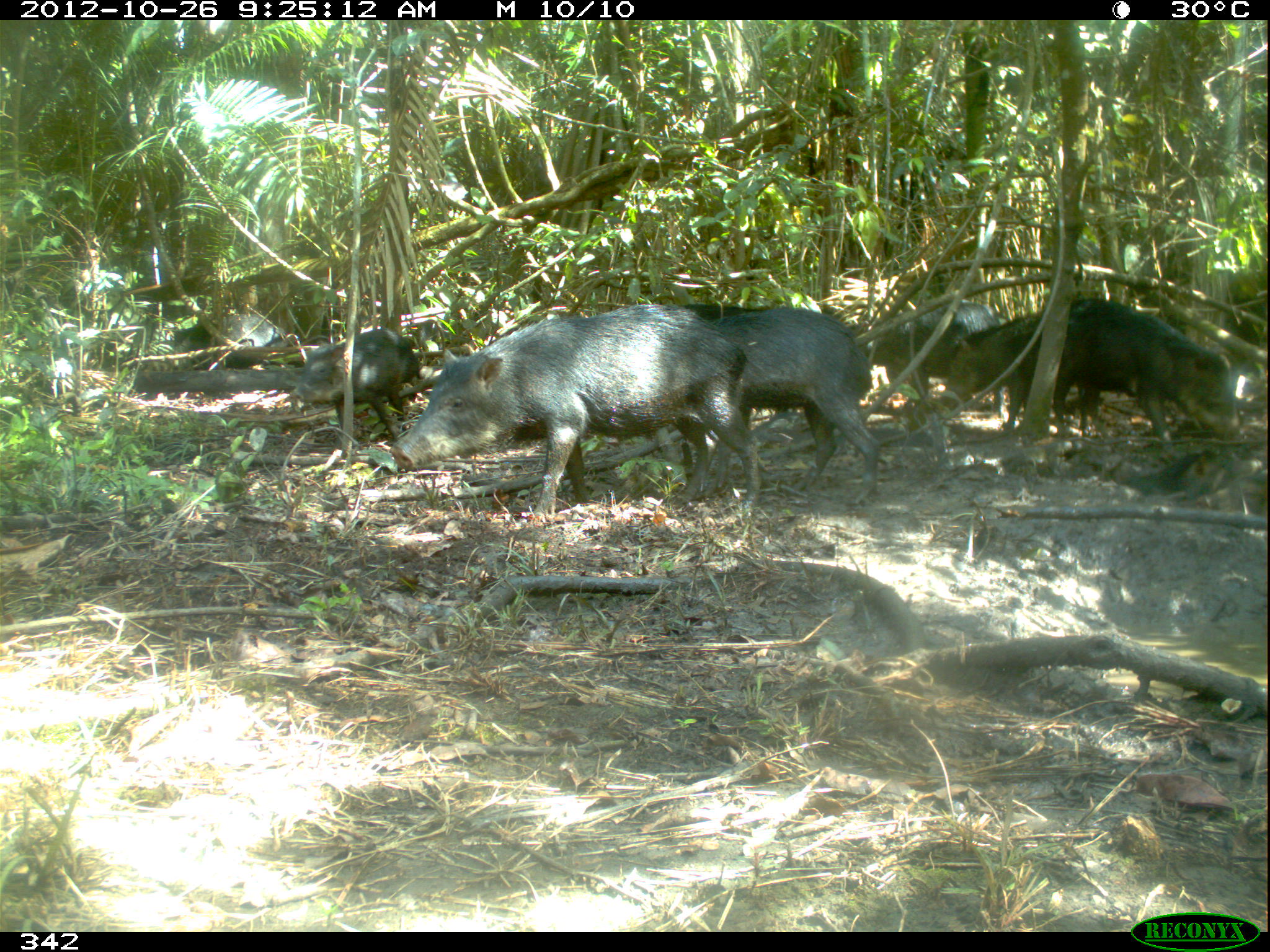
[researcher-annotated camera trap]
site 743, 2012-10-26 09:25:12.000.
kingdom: Animalia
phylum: Chordata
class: Mammalia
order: Artiodactyla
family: Tayassuidae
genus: Tayassu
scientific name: Tayassu pecari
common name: white-lipped peccary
Tayassu pecari (white-lipped peccary).